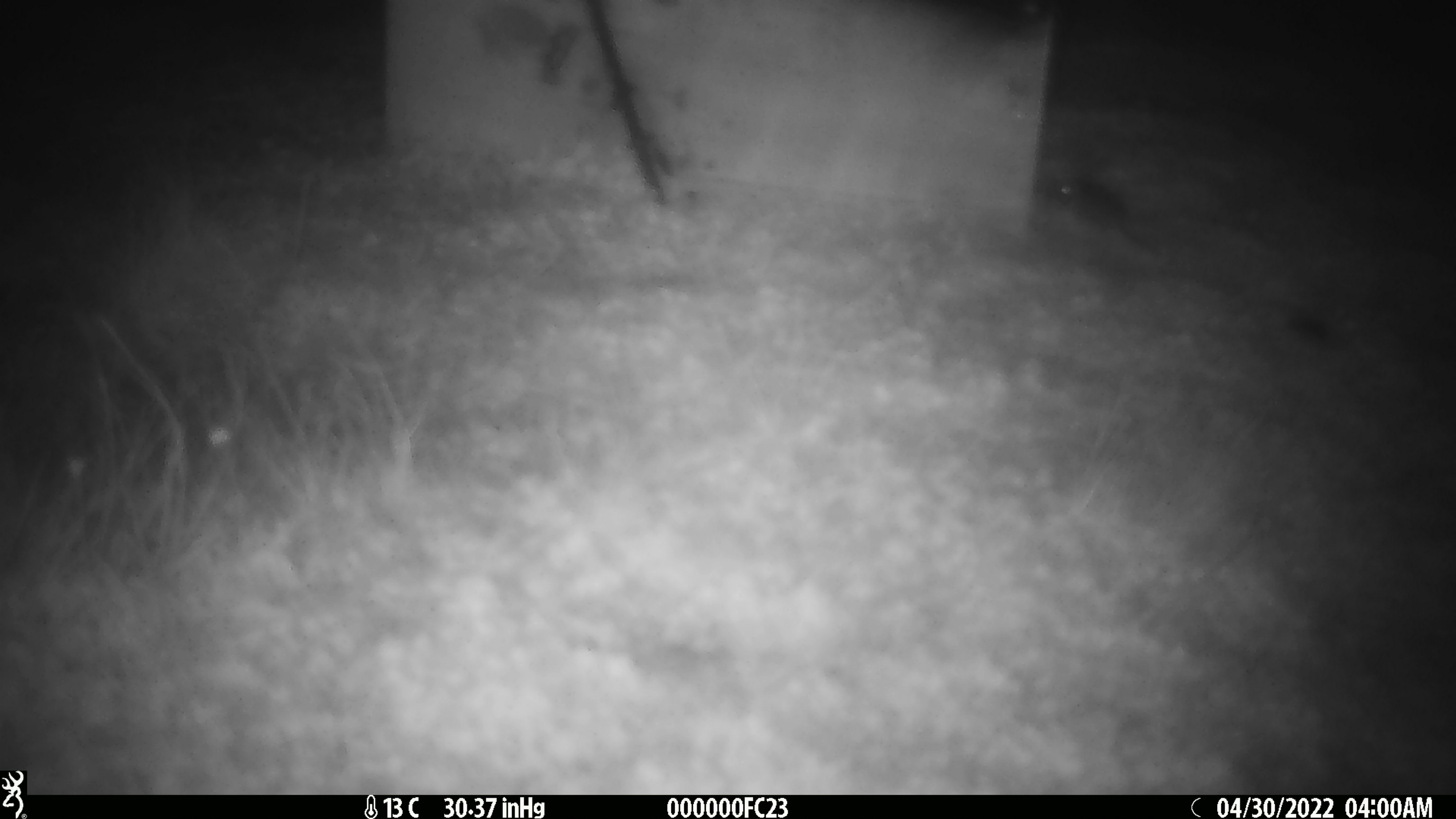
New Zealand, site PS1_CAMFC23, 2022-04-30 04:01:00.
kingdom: Animalia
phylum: Chordata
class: Mammalia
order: Rodentia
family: Muridae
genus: Mus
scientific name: Mus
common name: mouse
Mouse (Mus).